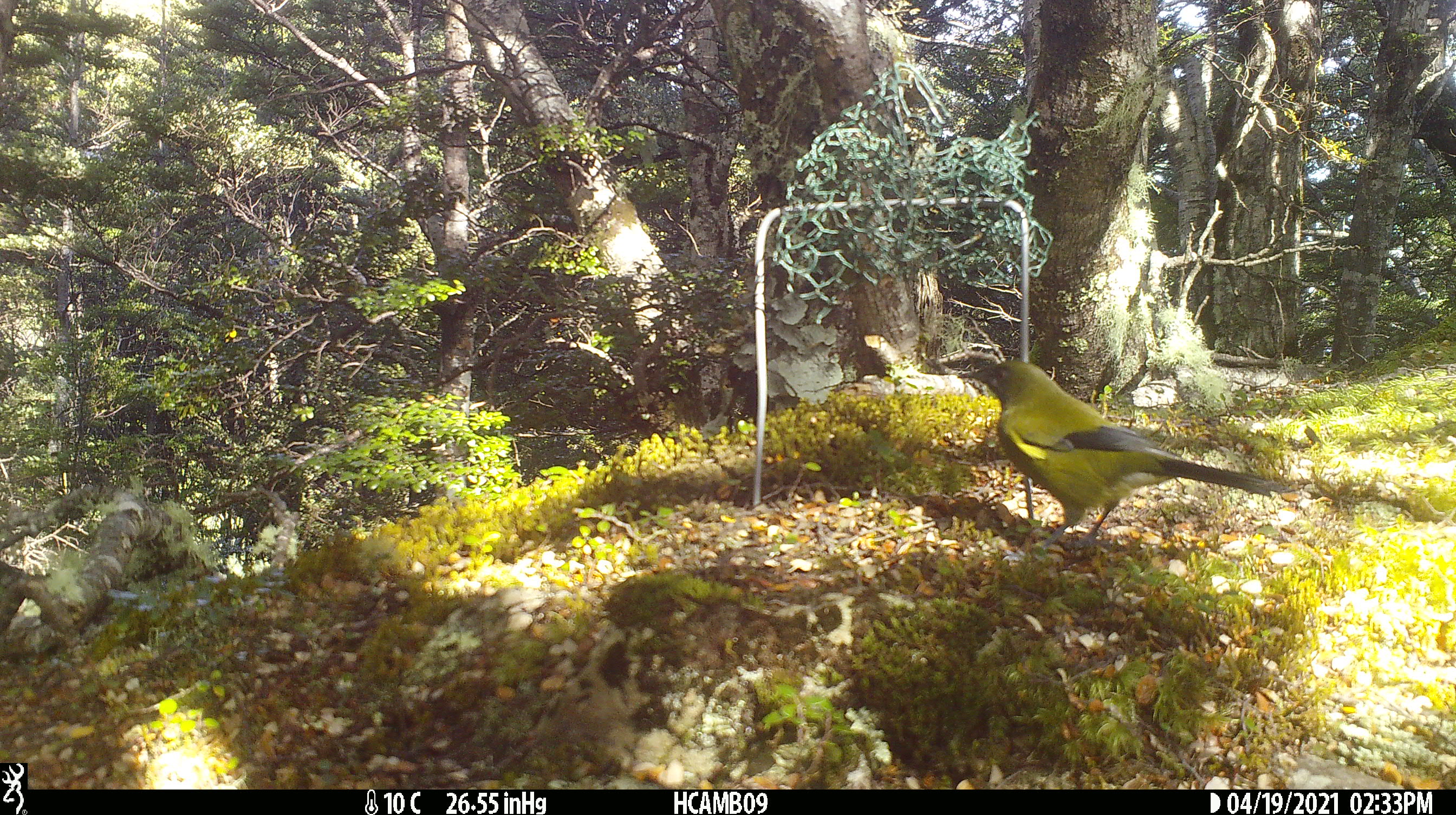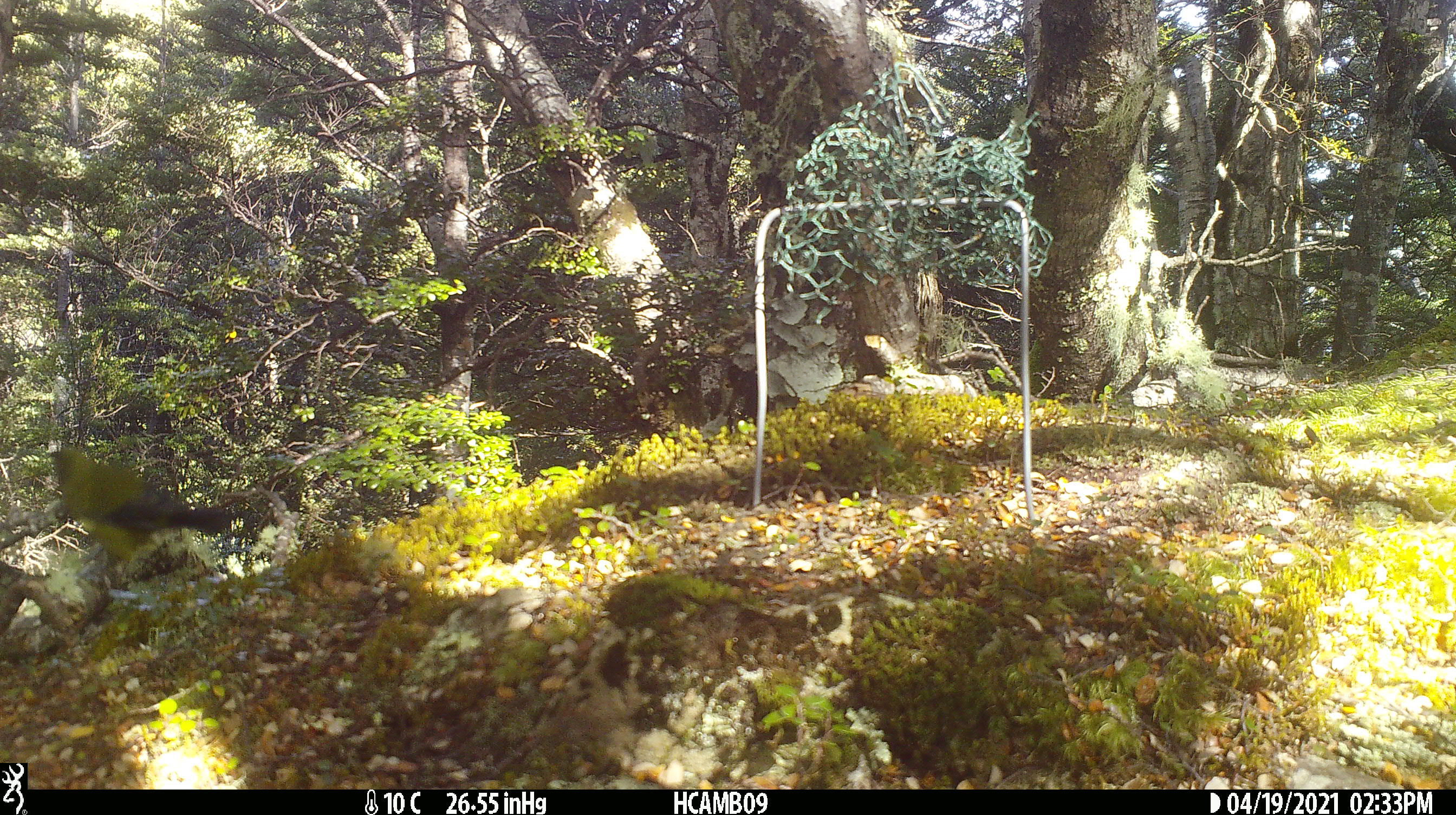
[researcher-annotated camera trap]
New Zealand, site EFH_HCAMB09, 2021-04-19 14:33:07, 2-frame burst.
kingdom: Animalia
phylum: Chordata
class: Aves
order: Passeriformes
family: Meliphagidae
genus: Anthornis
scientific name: Anthornis melanura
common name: new zealand bellbird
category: bellbird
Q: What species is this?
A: Bellbird (new zealand bellbird) (Anthornis melanura).